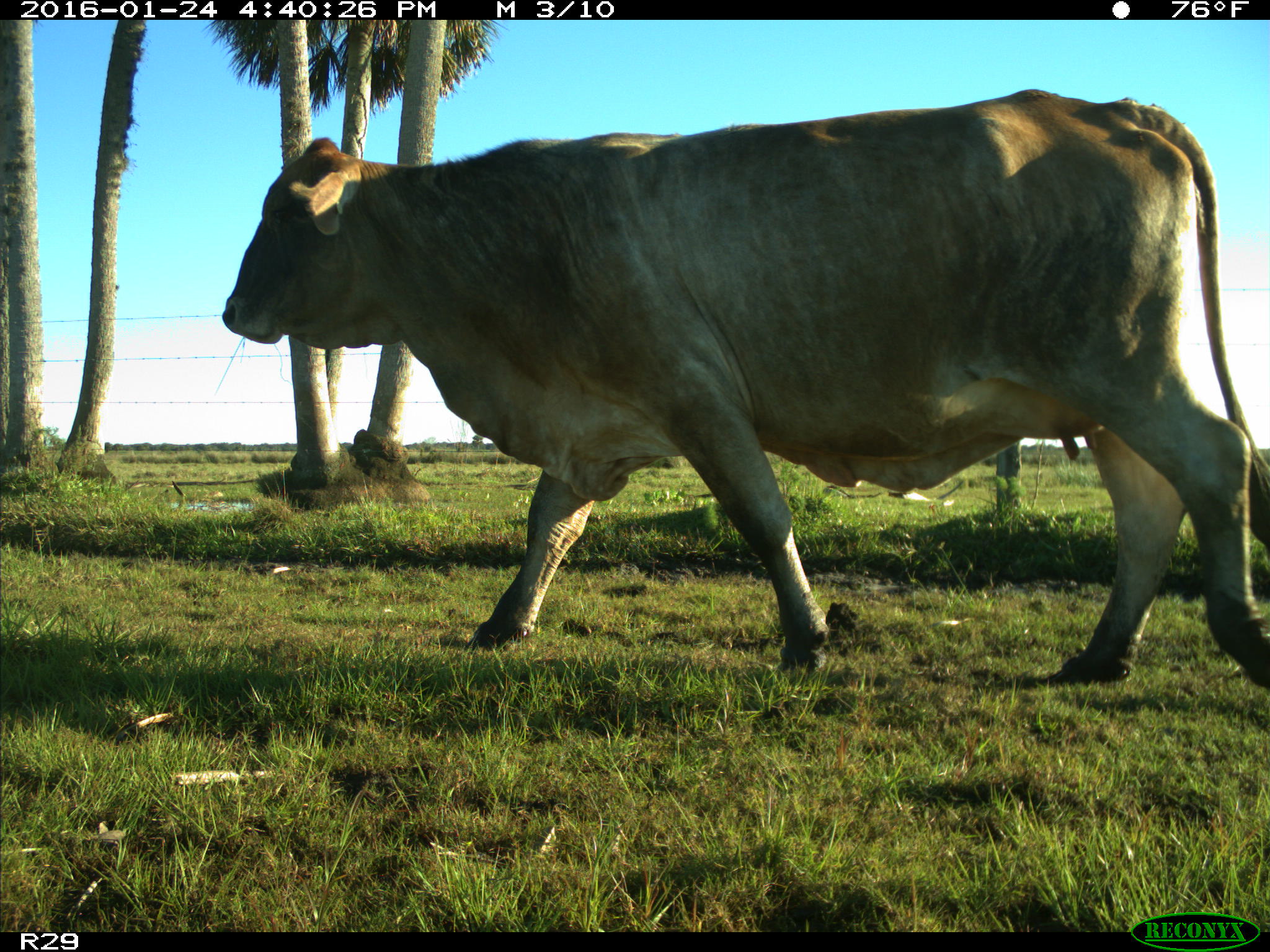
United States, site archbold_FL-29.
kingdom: Animalia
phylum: Chordata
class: Mammalia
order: Artiodactyla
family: Bovidae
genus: Bos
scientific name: Bos taurus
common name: domestic cow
Bos taurus (domestic cow).